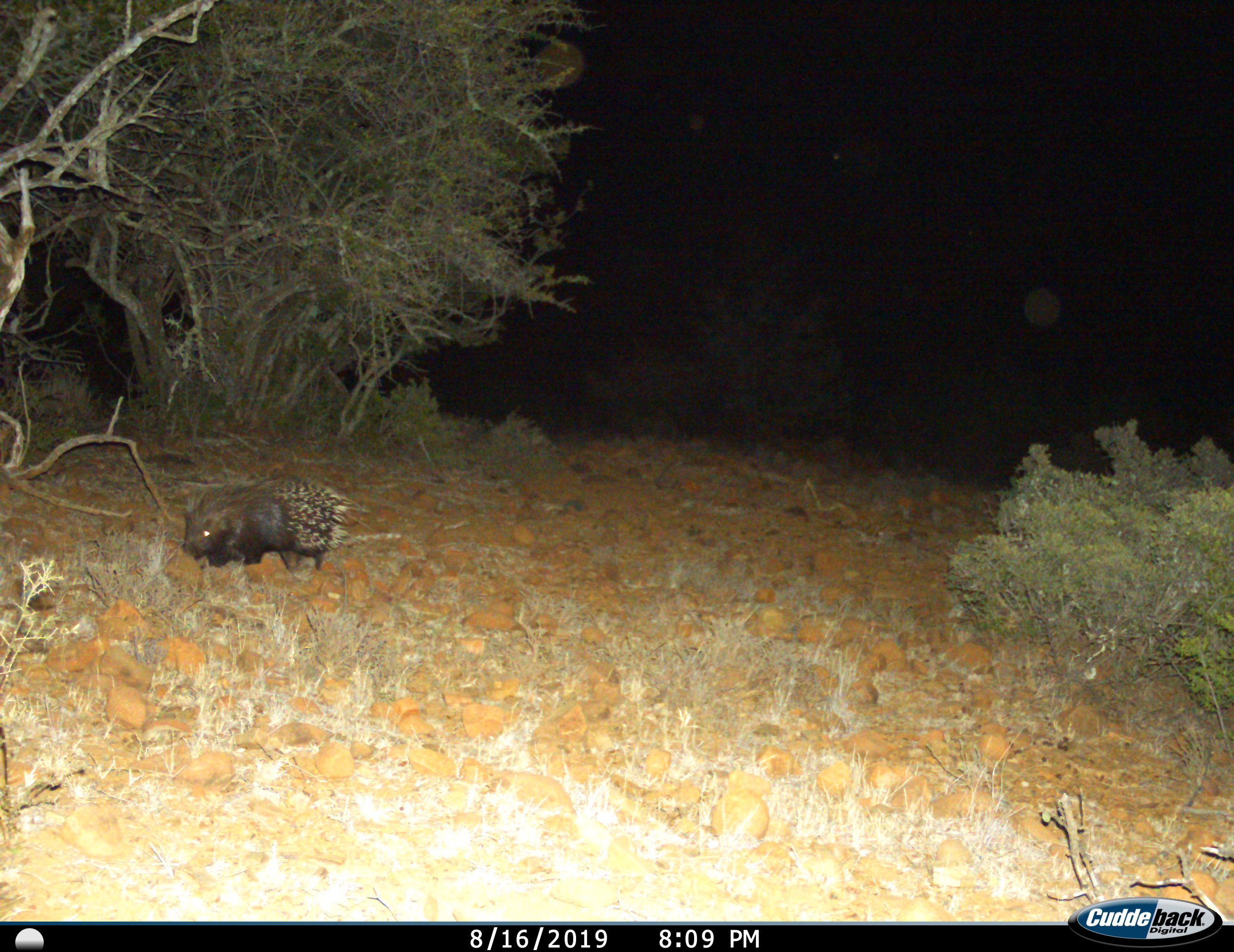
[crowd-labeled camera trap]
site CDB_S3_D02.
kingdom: Animalia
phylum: Chordata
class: Mammalia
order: Rodentia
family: Hystricidae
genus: Hystrix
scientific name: Hystrix cristata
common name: crested porcupine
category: porcupine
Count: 1.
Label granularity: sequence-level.